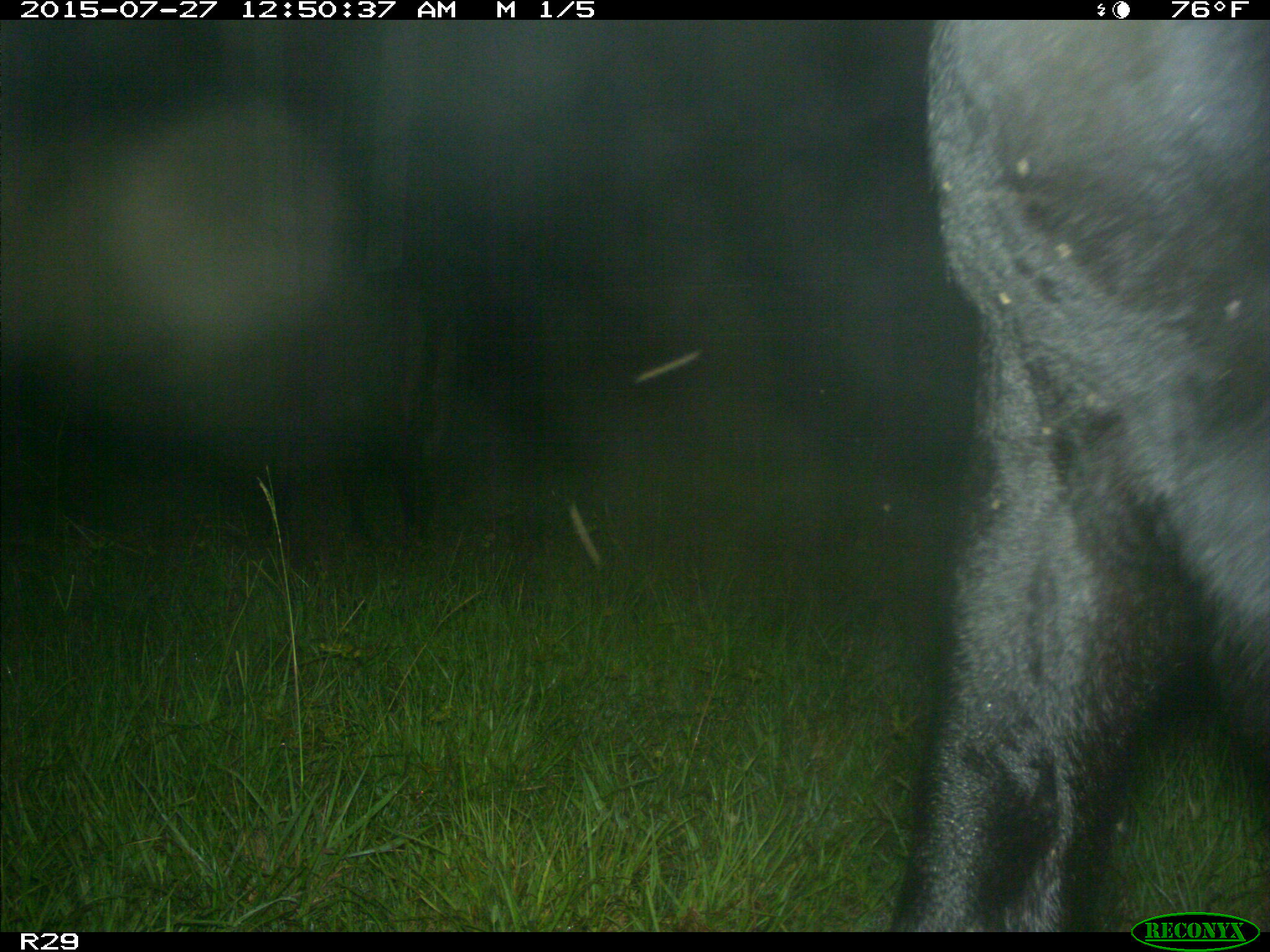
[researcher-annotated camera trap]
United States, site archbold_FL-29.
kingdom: Animalia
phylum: Chordata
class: Mammalia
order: Artiodactyla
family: Bovidae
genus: Bos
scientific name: Bos taurus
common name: domestic cow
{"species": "Bos taurus (domestic cow)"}